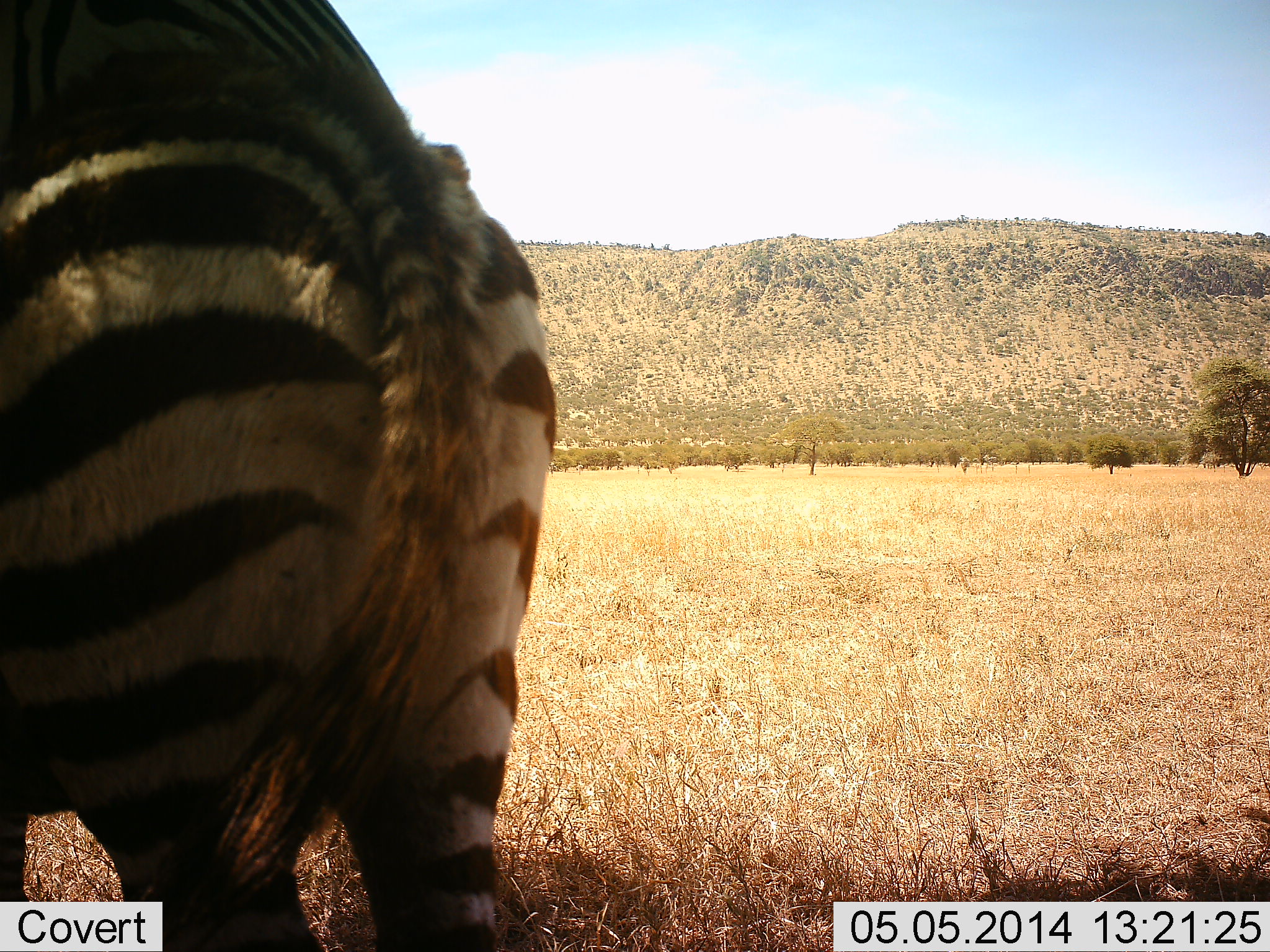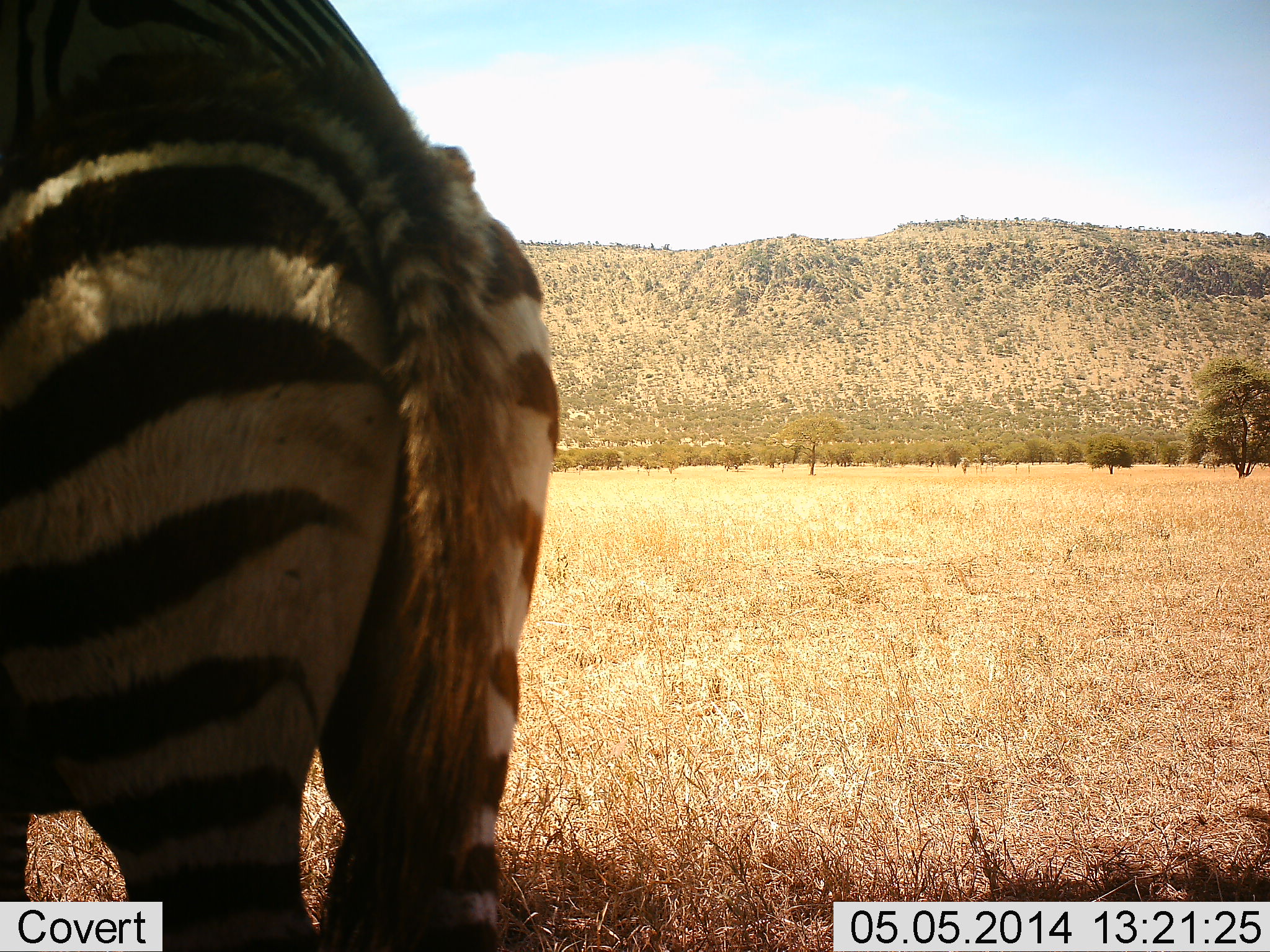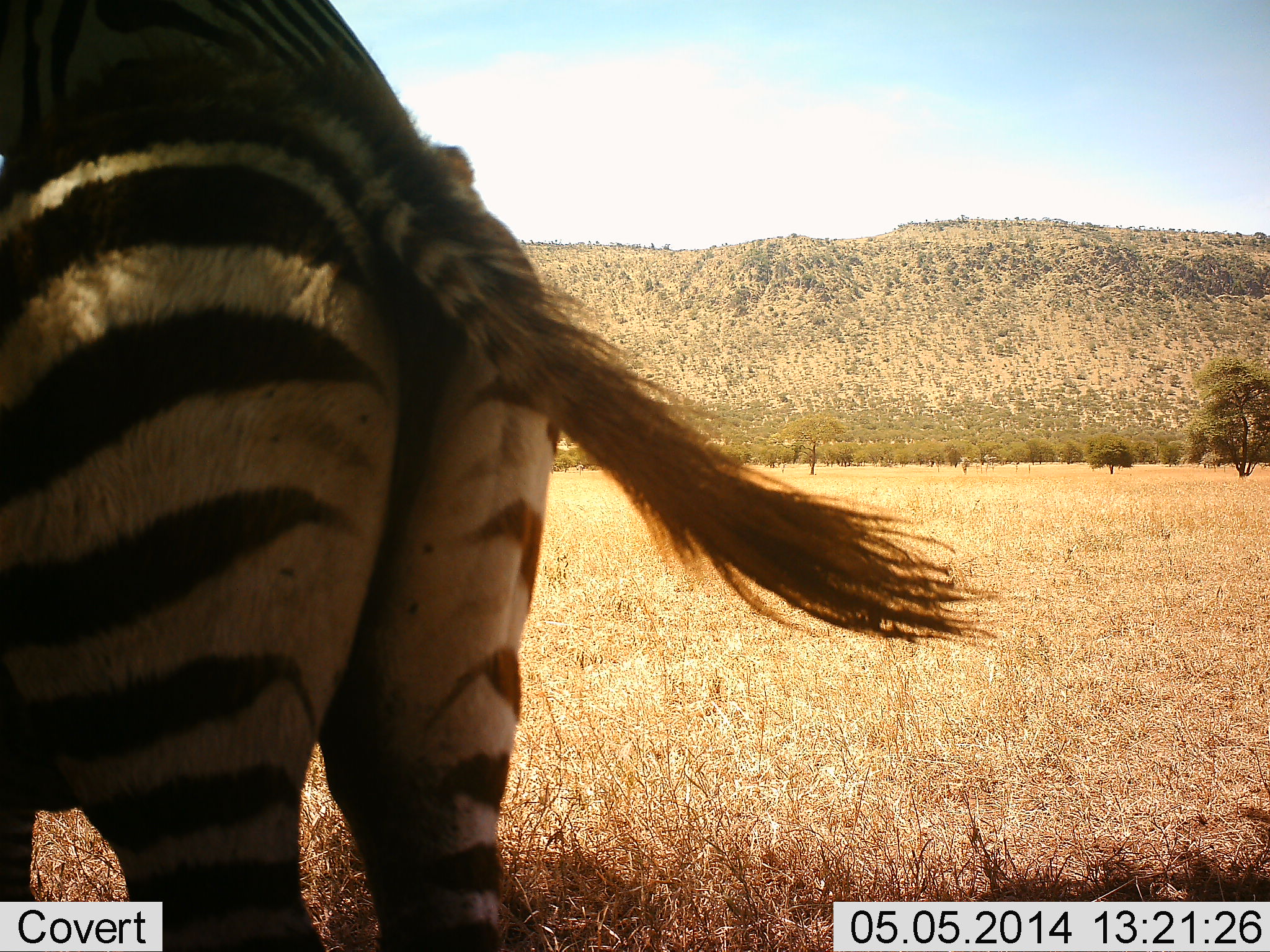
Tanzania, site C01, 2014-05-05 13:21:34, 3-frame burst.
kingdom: Animalia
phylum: Chordata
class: Mammalia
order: Perissodactyla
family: Equidae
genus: Equus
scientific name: Equus quagga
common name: plains zebra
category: zebra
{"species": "zebra (plains zebra) (Equus quagga)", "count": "1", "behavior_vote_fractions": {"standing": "100%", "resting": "0%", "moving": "0%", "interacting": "0%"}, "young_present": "20%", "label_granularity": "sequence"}